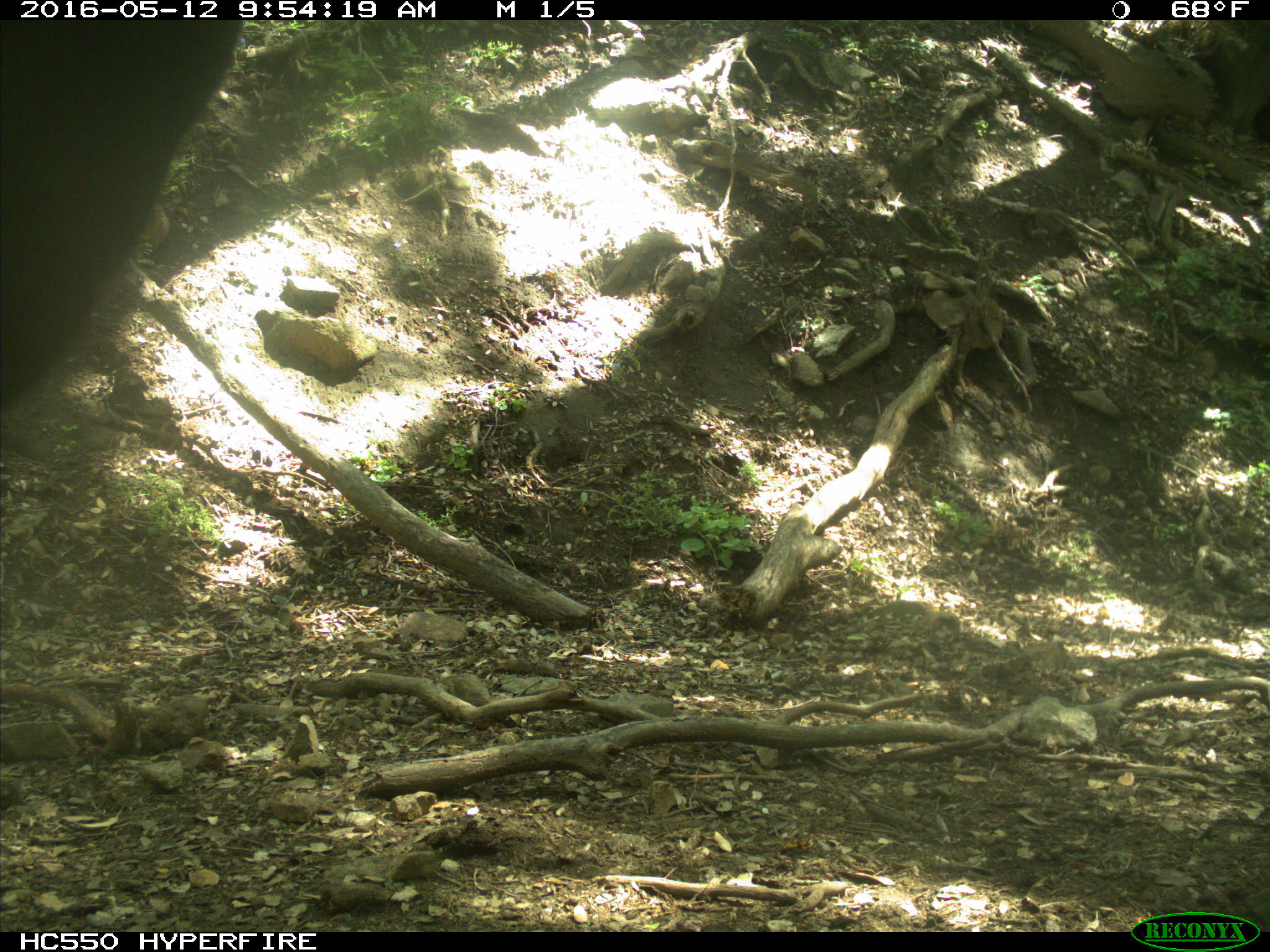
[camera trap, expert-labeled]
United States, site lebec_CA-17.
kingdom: Animalia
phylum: Chordata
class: Mammalia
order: Artiodactyla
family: Bovidae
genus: Bos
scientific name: Bos taurus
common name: domestic cow